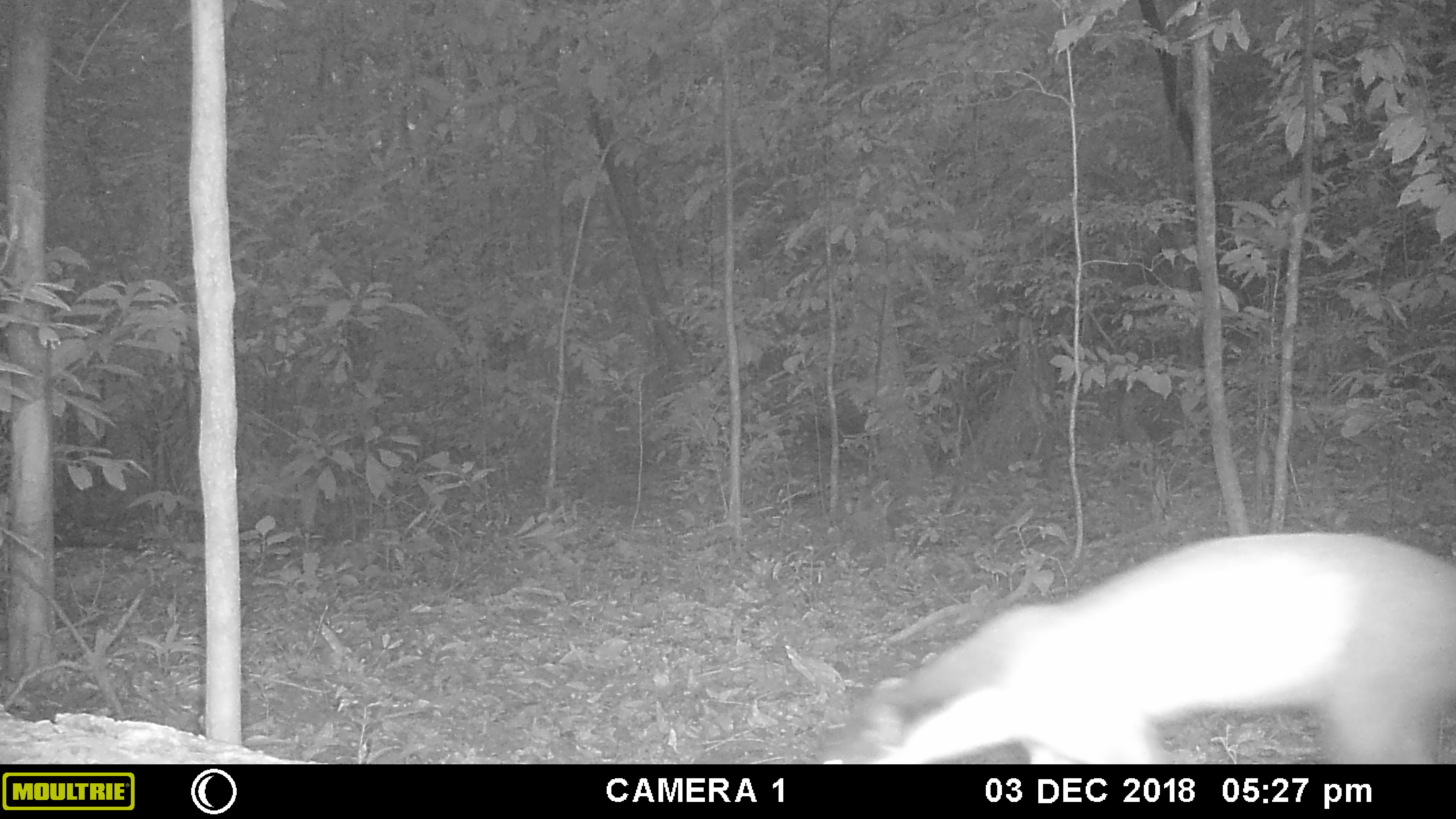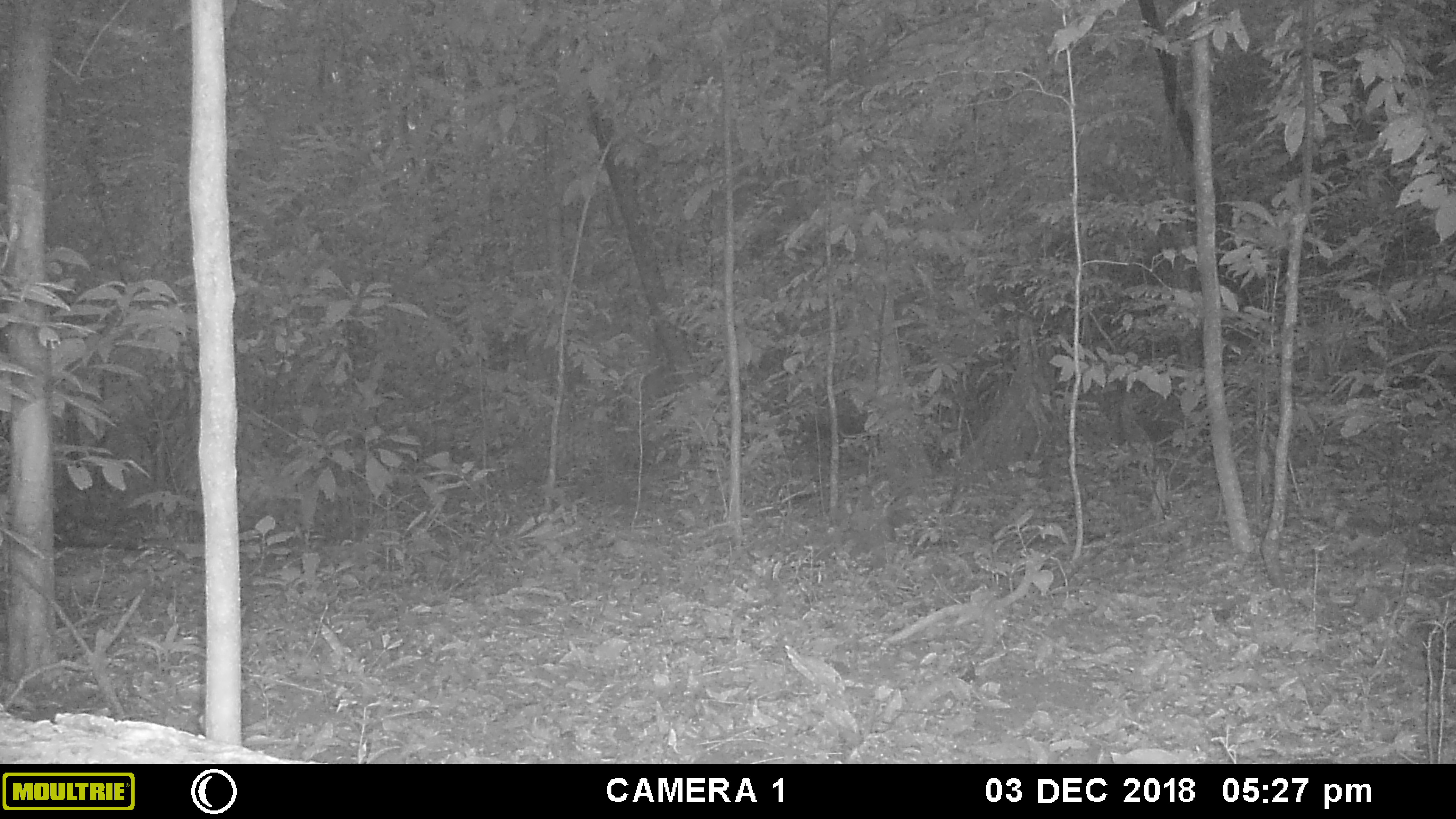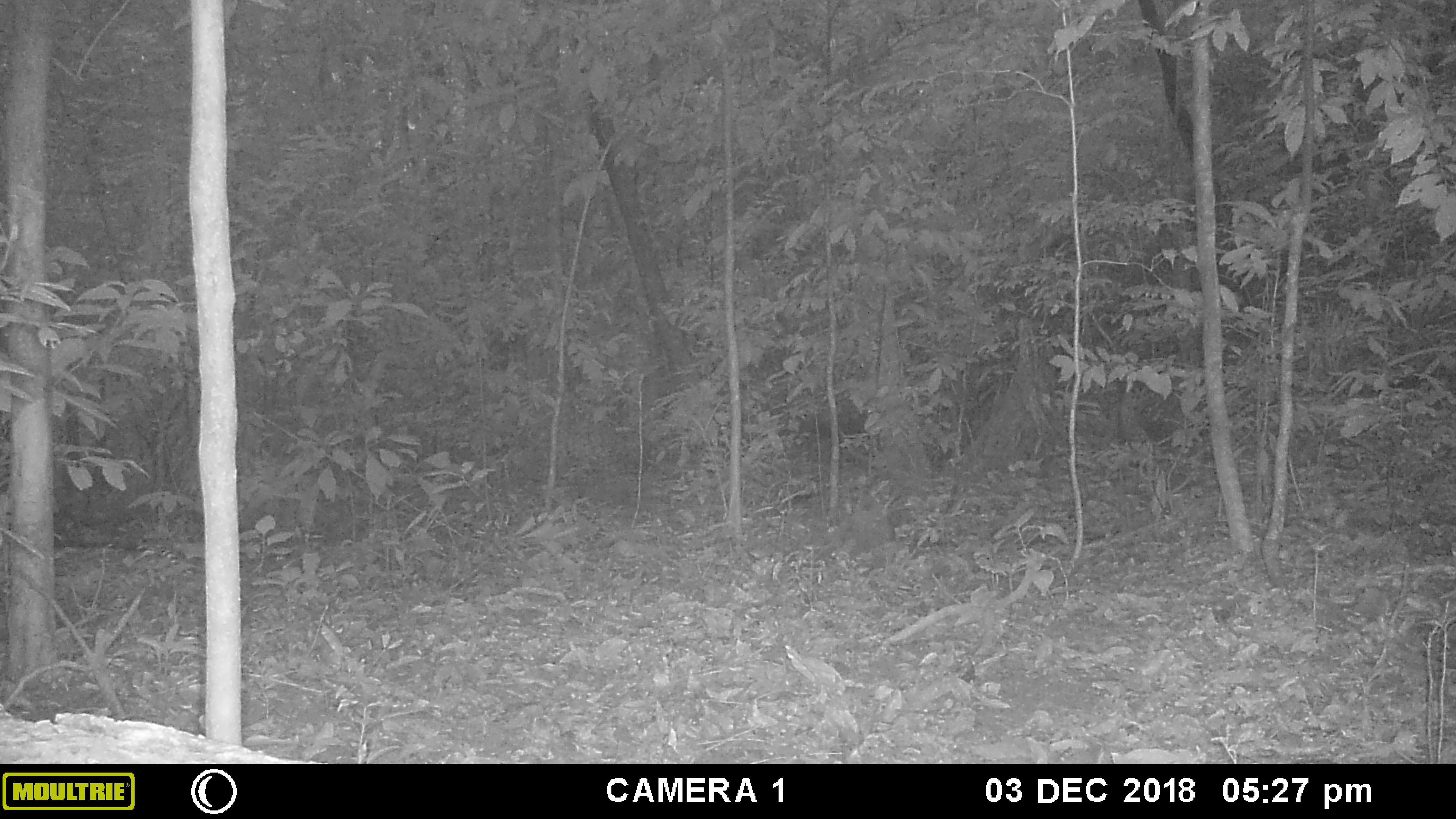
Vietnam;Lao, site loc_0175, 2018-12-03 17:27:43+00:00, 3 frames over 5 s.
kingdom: Animalia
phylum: Chordata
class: Mammalia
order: Carnivora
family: Mustelidae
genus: Martes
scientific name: Martes flavigula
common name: yellow-throated marten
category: yellow throated marten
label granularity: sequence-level